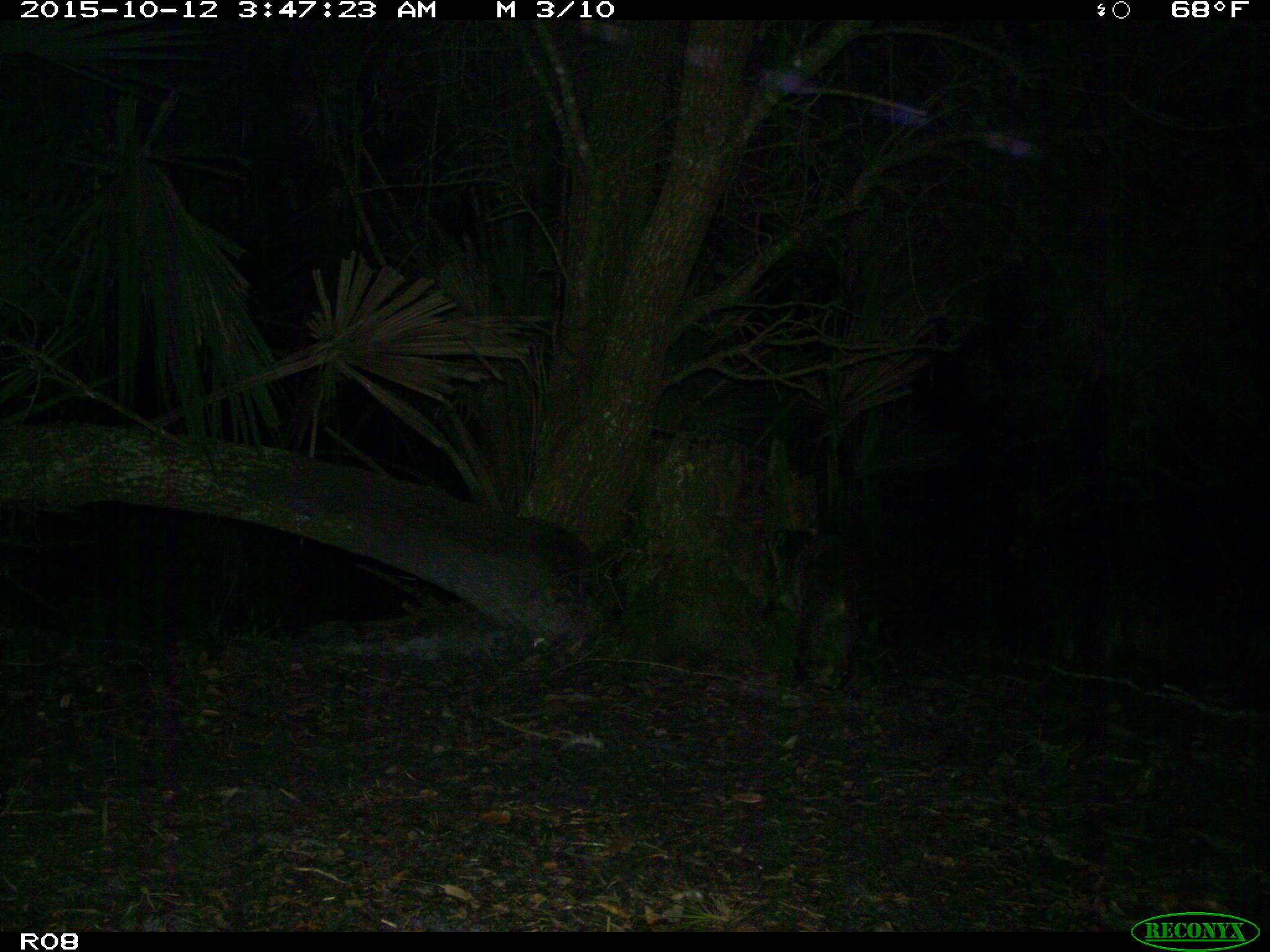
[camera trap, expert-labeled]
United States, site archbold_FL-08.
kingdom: Animalia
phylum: Chordata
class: Mammalia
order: Carnivora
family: Procyonidae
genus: Procyon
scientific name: Procyon lotor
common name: common raccoon